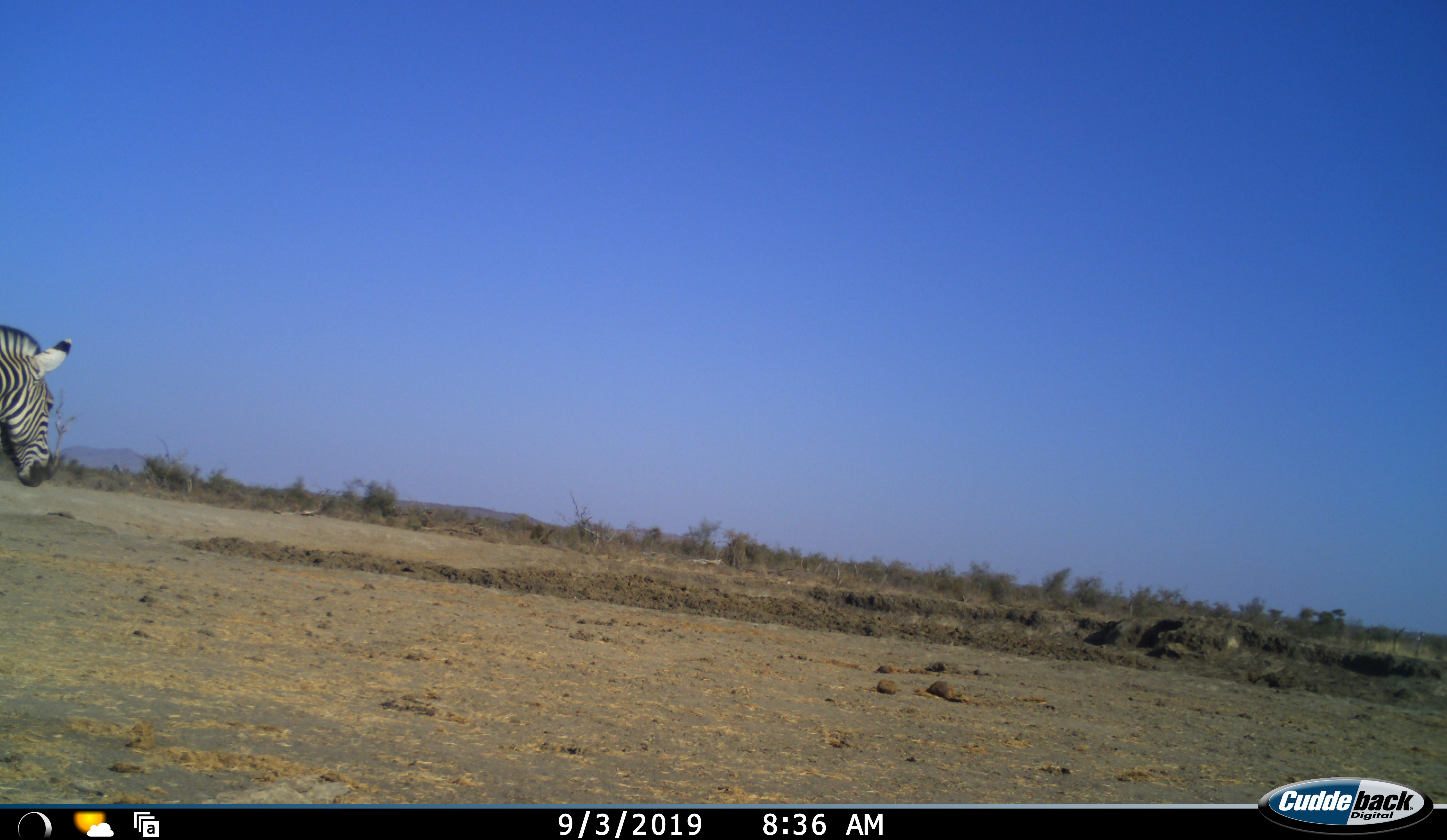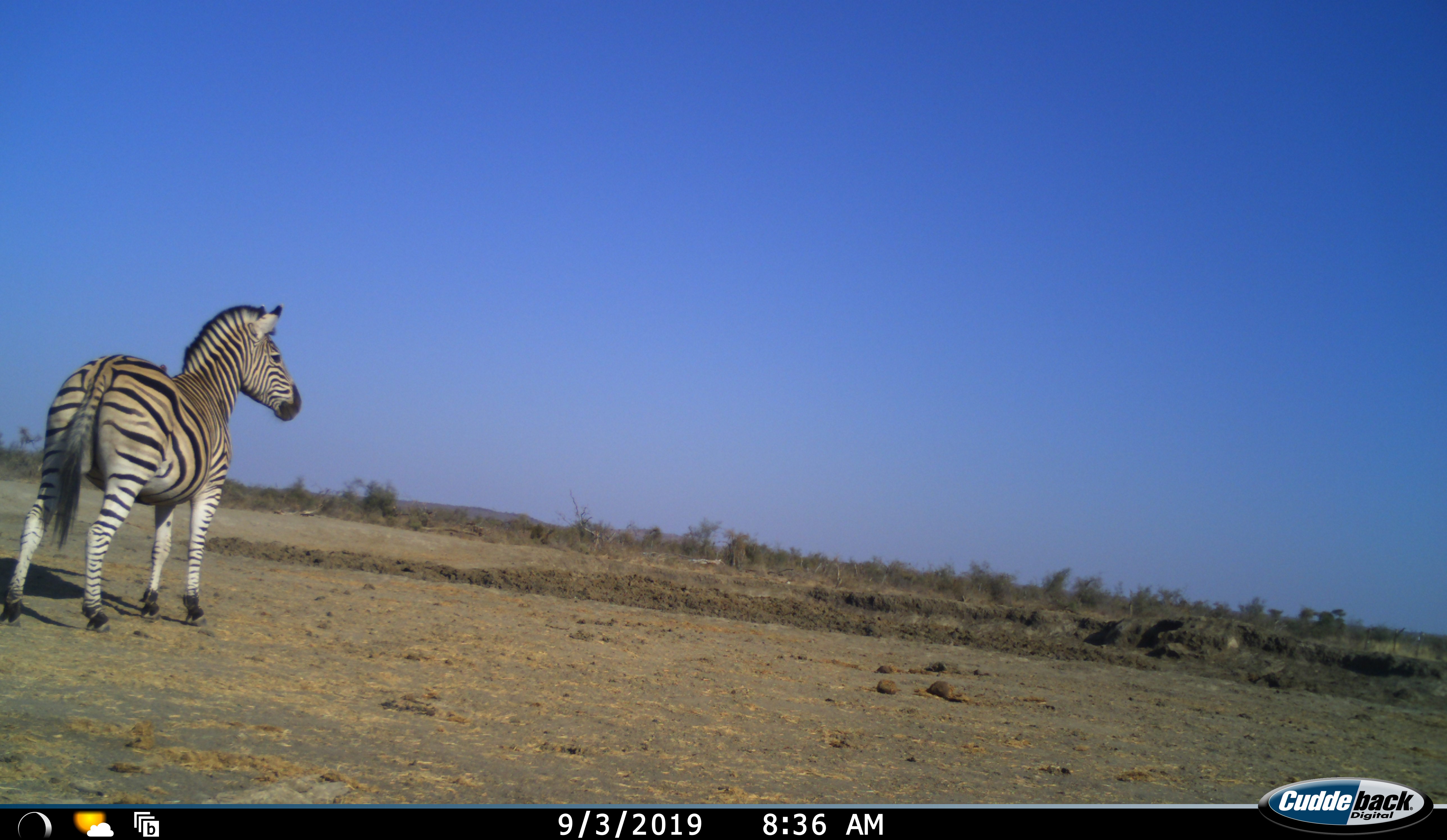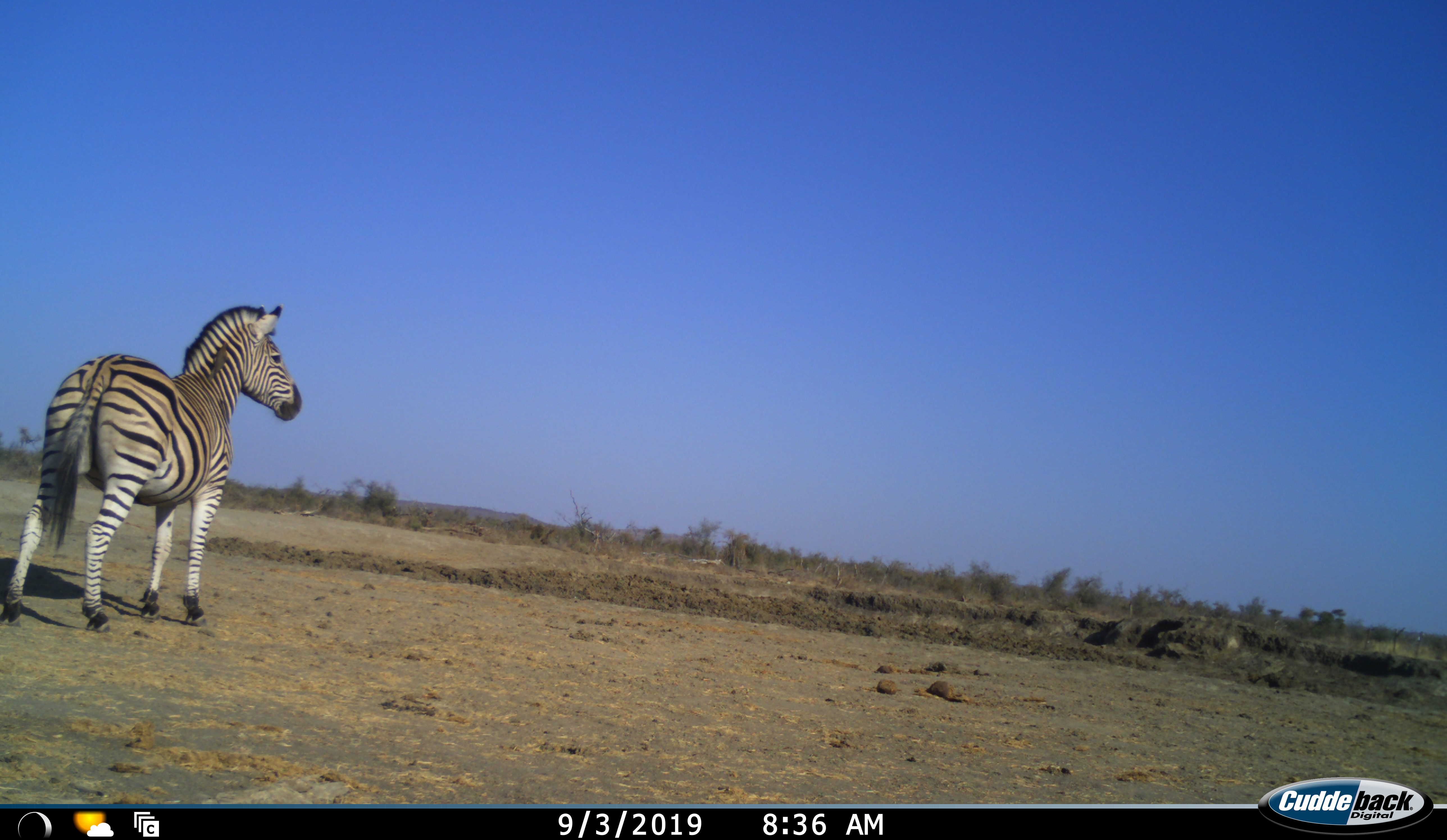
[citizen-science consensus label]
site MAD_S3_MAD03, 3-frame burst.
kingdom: Animalia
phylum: Chordata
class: Mammalia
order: Perissodactyla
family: Equidae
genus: Equus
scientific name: Equus quagga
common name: plains zebra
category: zebraplains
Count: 1.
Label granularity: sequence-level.